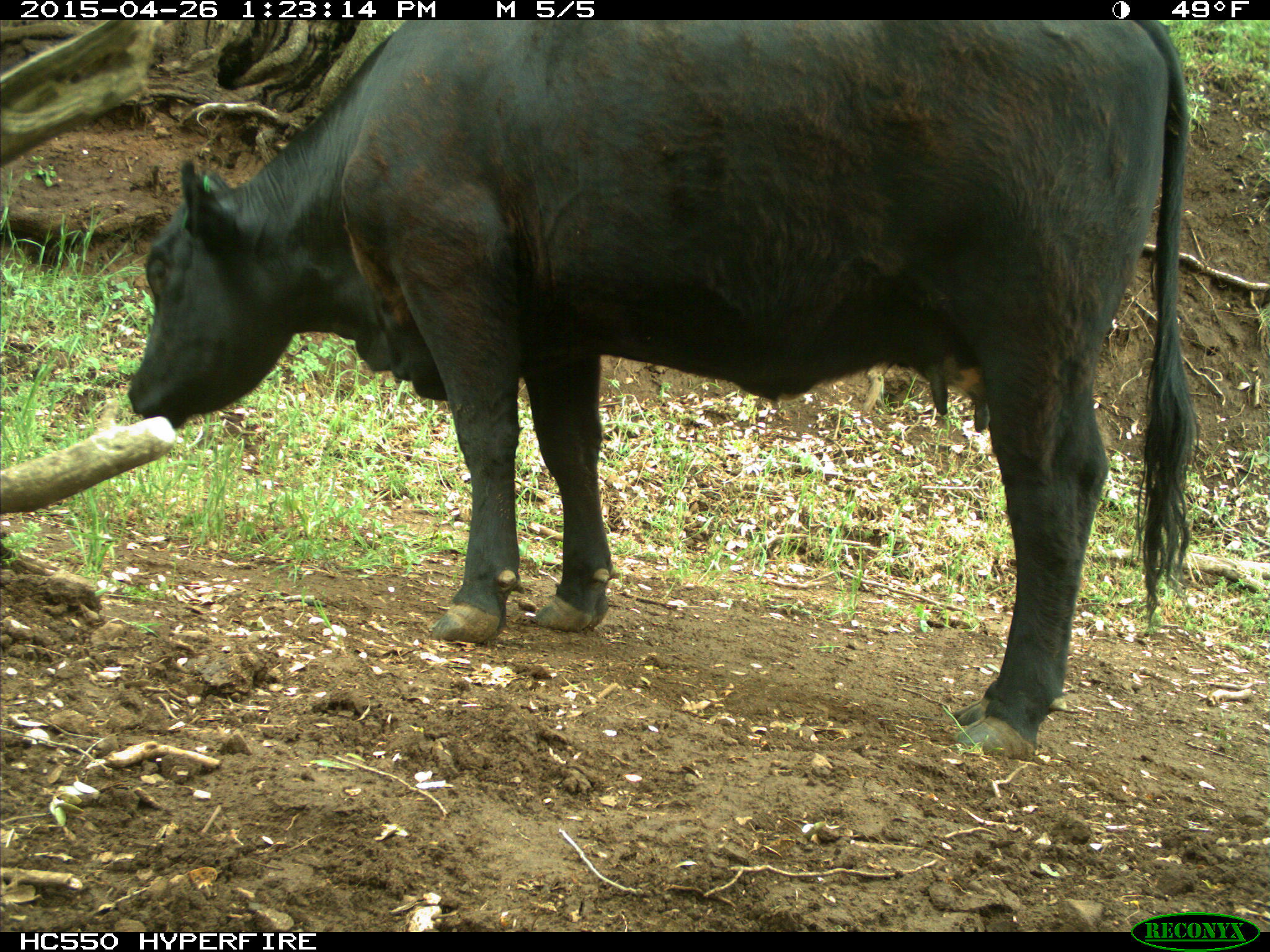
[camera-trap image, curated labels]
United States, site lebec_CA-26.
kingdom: Animalia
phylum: Chordata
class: Mammalia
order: Artiodactyla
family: Bovidae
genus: Bos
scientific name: Bos taurus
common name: domestic cow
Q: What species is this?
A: Bos taurus (domestic cow).